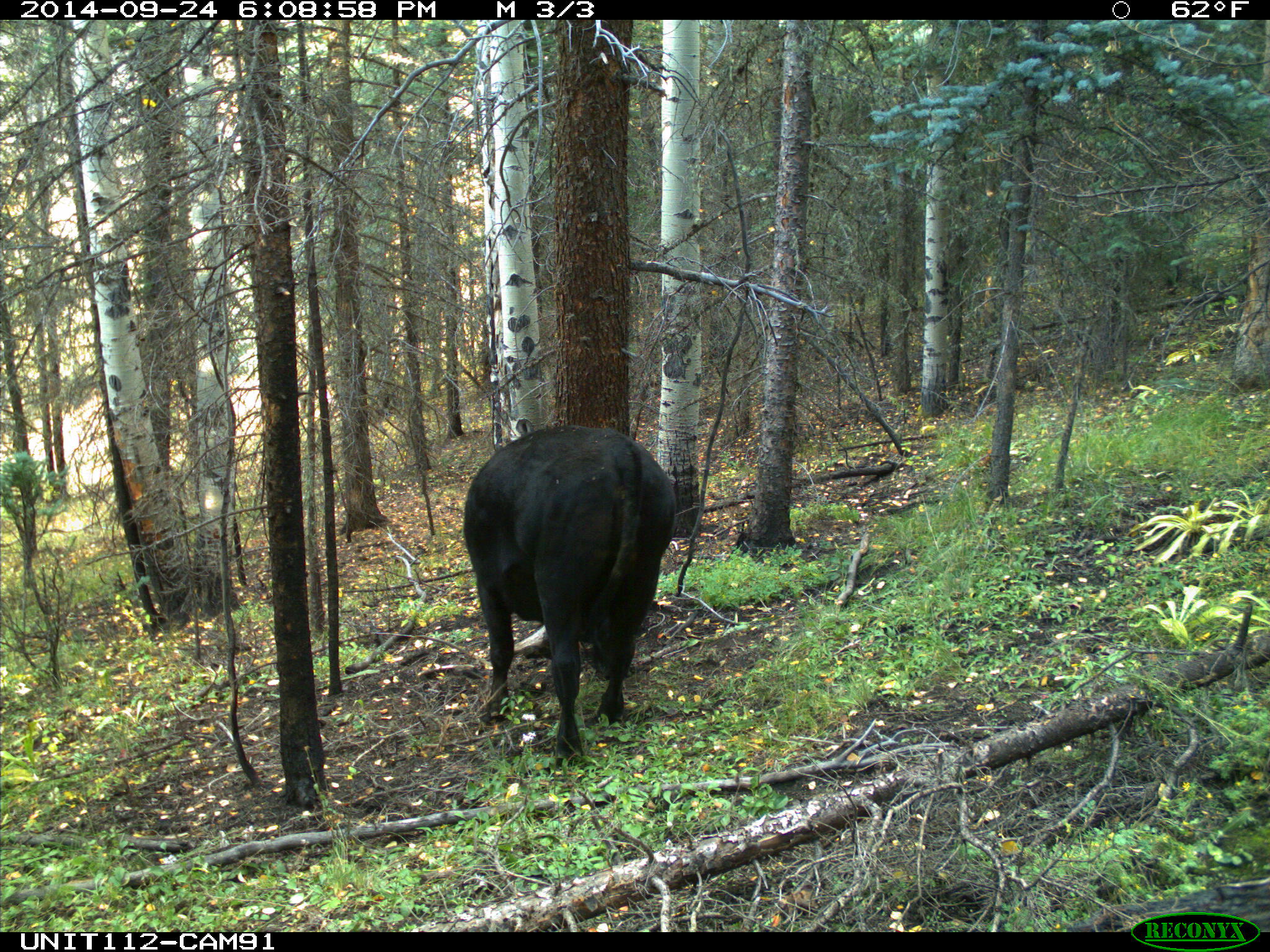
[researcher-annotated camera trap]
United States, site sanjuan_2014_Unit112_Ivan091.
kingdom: Animalia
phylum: Chordata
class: Mammalia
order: Artiodactyla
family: Bovidae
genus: Bos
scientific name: Bos taurus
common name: domestic cow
Bos taurus (domestic cow).